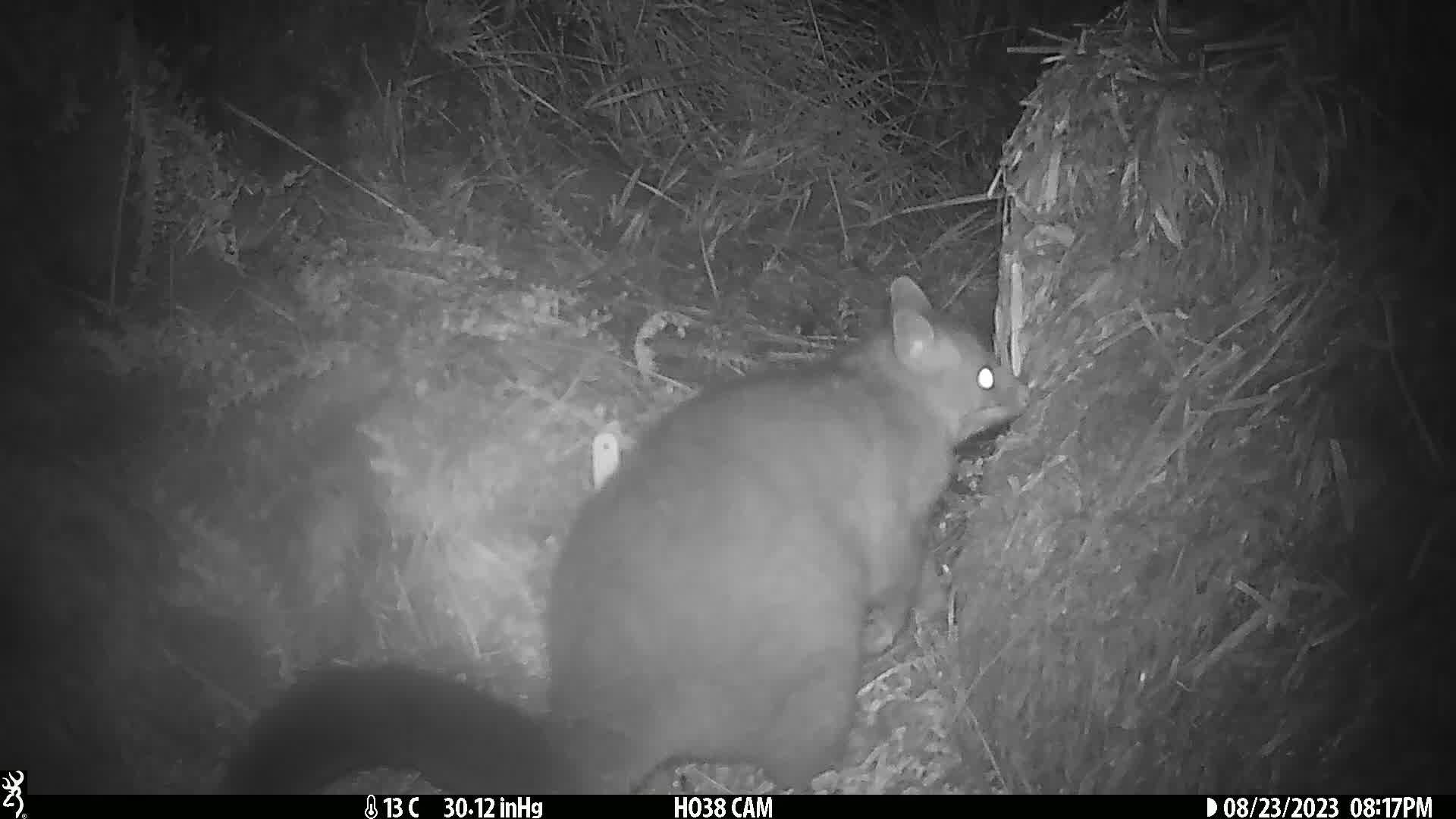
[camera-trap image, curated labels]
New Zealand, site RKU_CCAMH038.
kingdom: Animalia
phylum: Chordata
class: Mammalia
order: Diprotodontia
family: Phalangeridae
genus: Trichosurus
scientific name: Trichosurus vulpecula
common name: common brushtail possum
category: possum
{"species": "possum (common brushtail possum) (Trichosurus vulpecula)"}